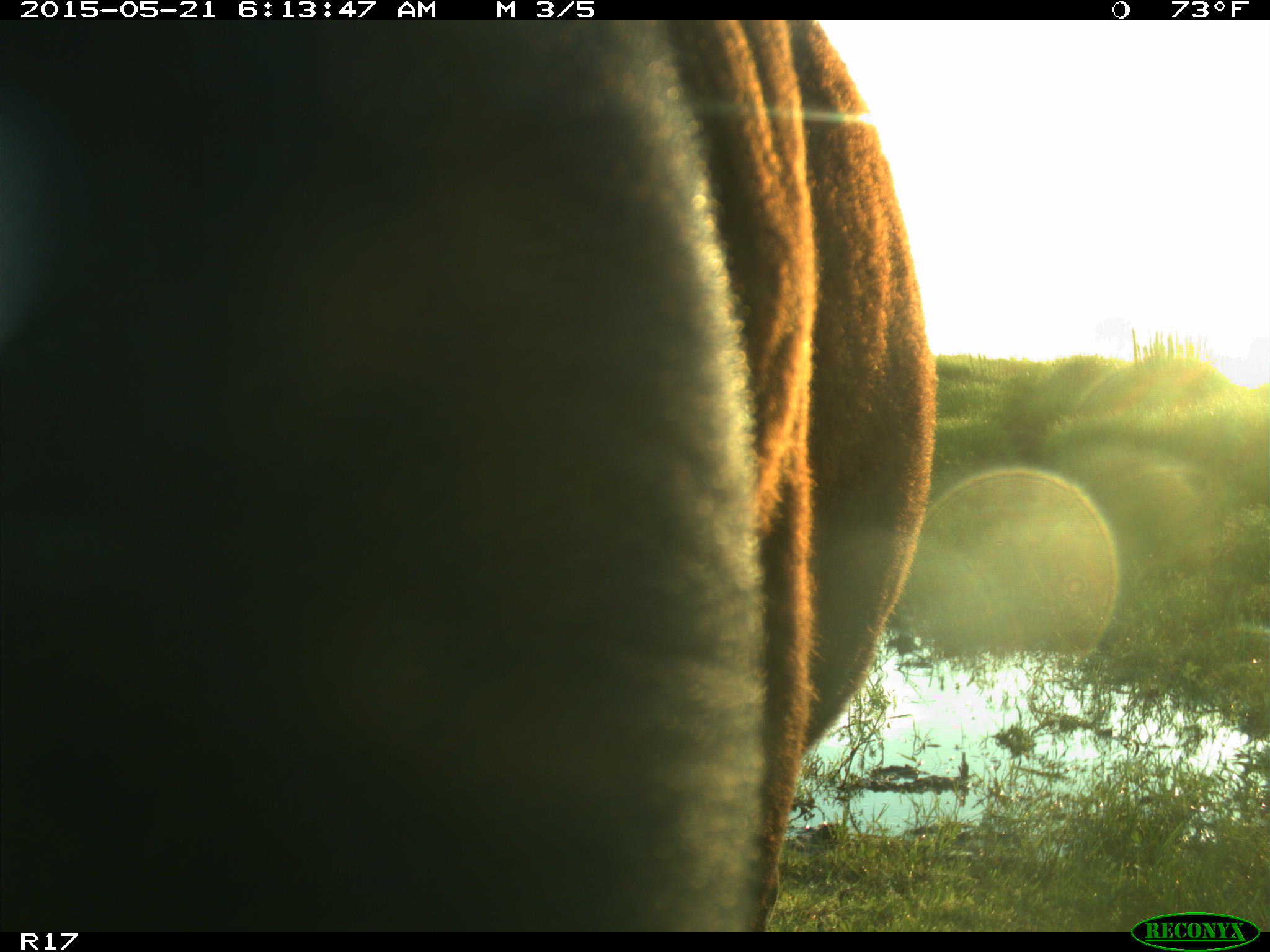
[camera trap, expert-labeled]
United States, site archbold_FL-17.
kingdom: Animalia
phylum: Chordata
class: Mammalia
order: Artiodactyla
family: Bovidae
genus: Bos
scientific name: Bos taurus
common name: domestic cow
Bos taurus (domestic cow).